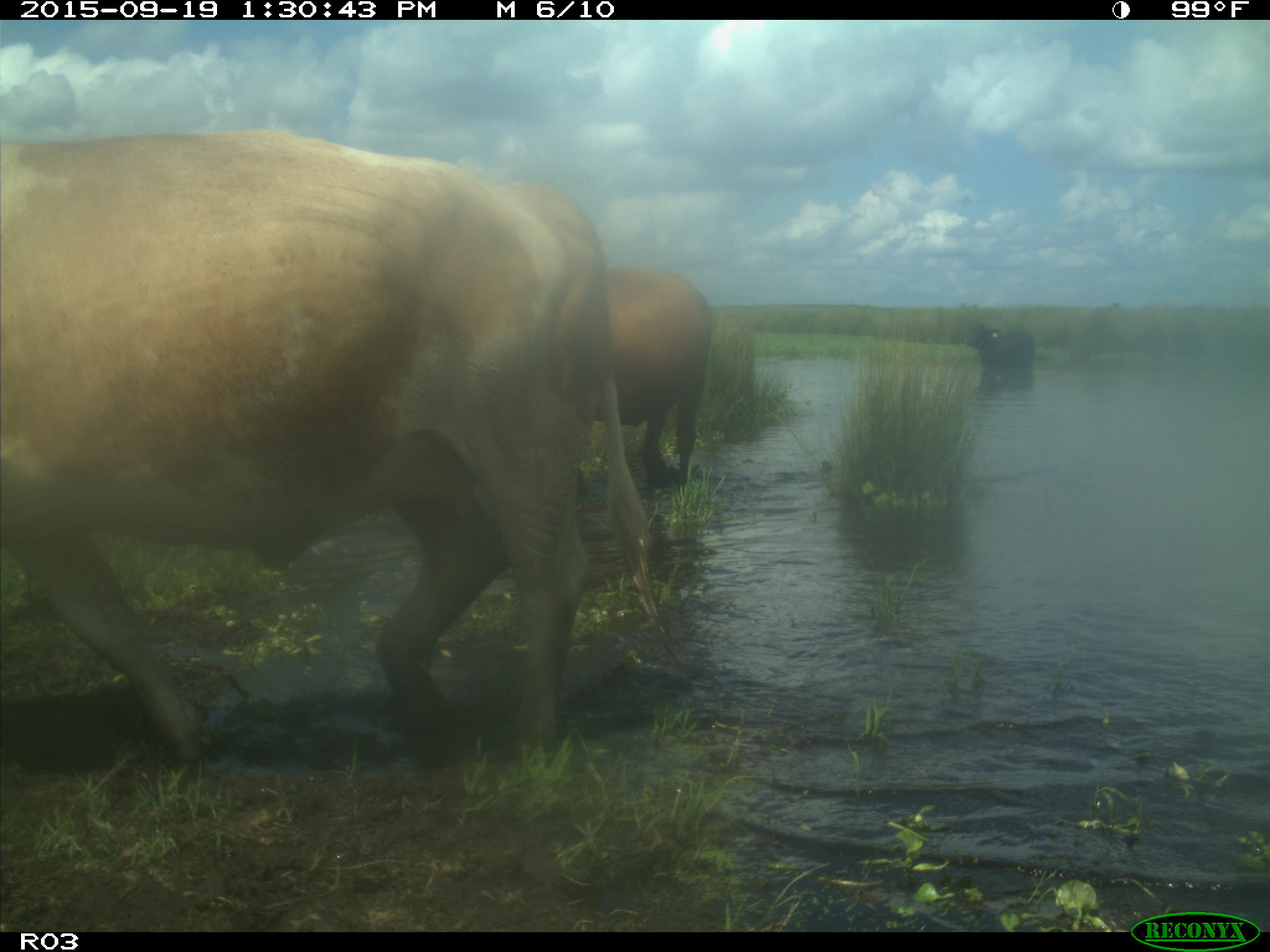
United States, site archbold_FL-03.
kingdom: Animalia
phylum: Chordata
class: Mammalia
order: Artiodactyla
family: Bovidae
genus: Bos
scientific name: Bos taurus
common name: domestic cow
Bos taurus (domestic cow).